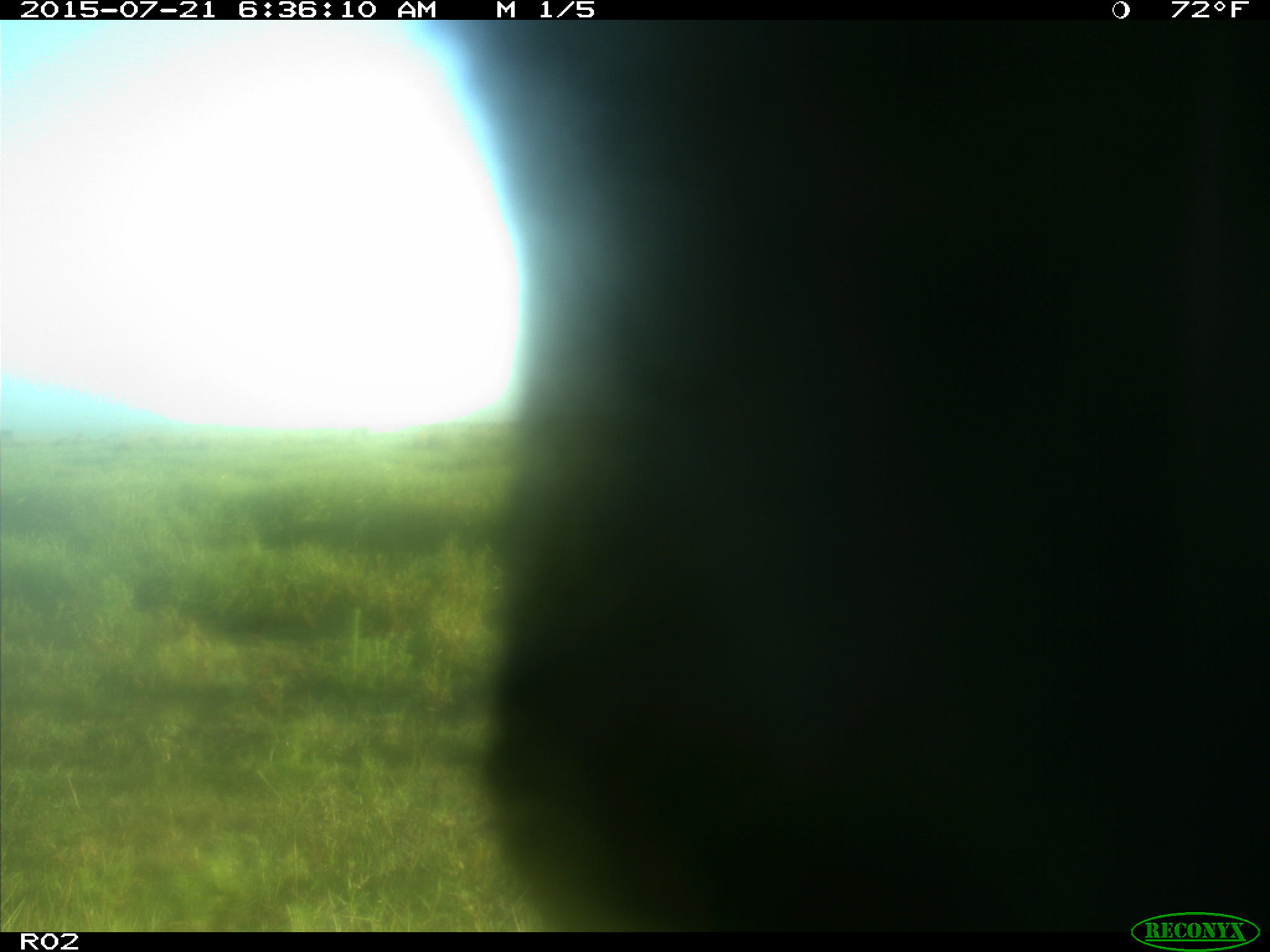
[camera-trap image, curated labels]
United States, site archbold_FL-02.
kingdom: Animalia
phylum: Chordata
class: Mammalia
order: Artiodactyla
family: Bovidae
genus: Bos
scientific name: Bos taurus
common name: domestic cow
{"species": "Bos taurus (domestic cow)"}